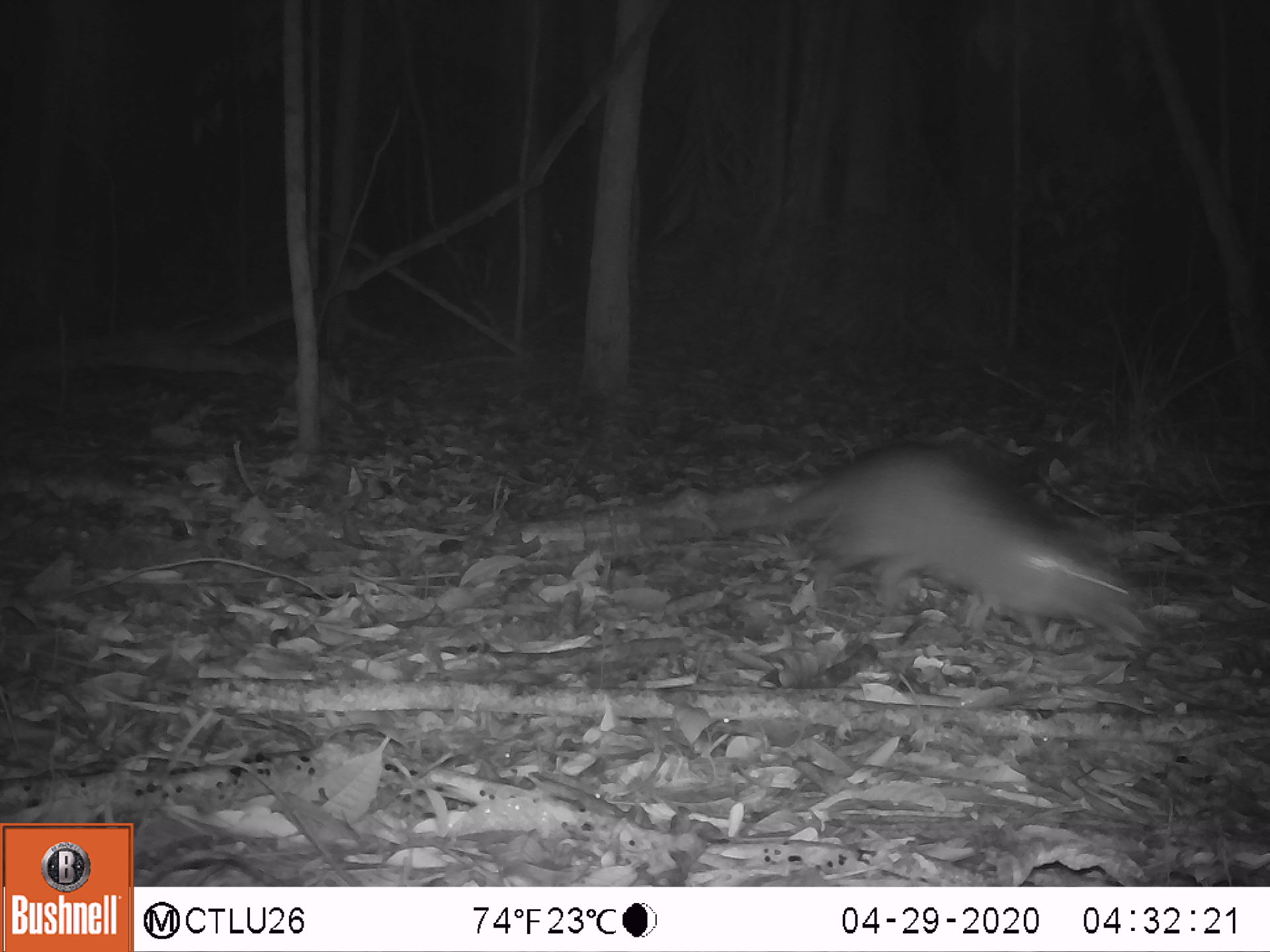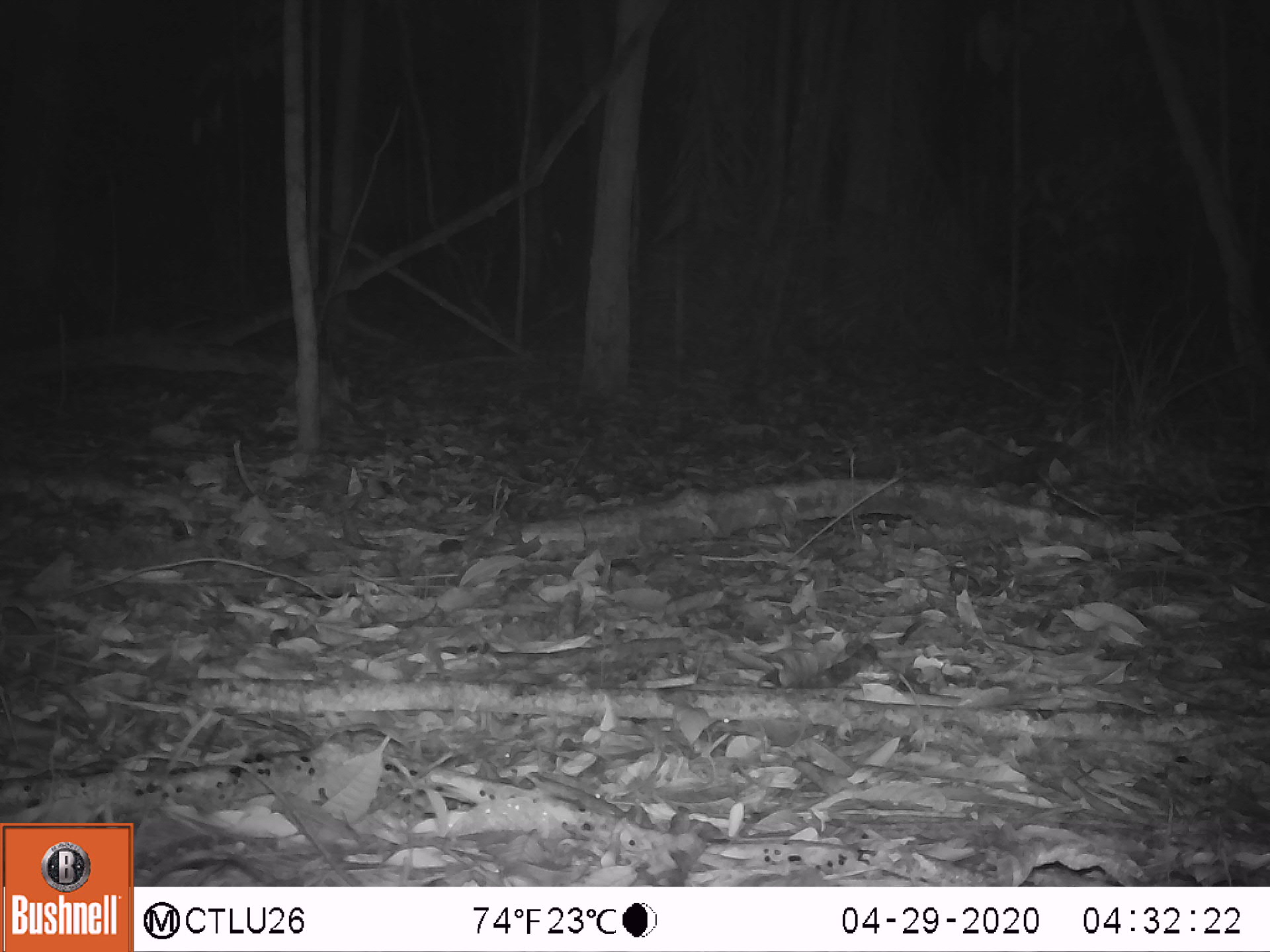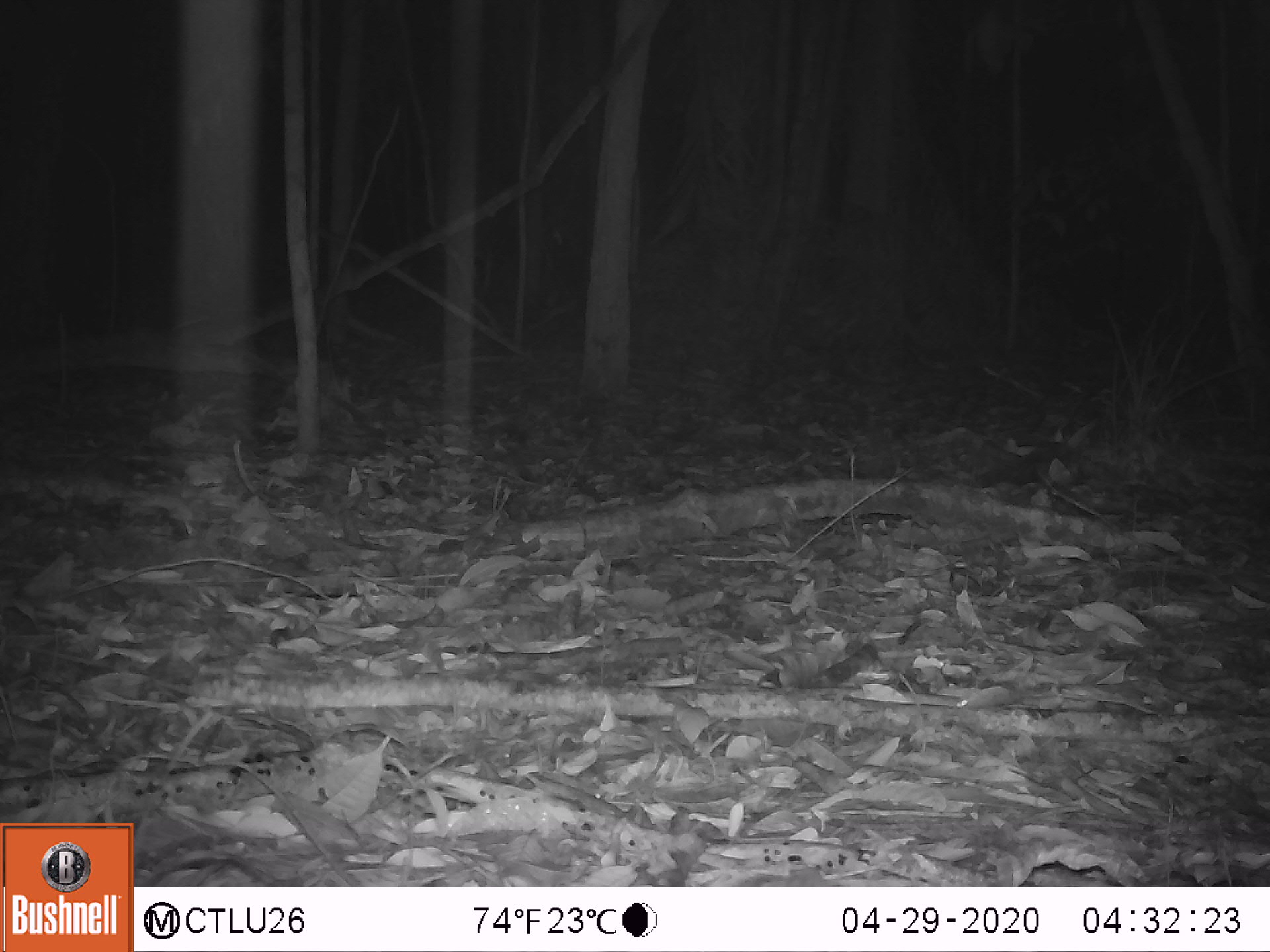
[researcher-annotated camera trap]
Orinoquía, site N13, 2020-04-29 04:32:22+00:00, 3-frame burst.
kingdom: Animalia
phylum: Chordata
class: Mammalia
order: Cingulata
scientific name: Cingulata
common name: armadillo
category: unknown armadillo